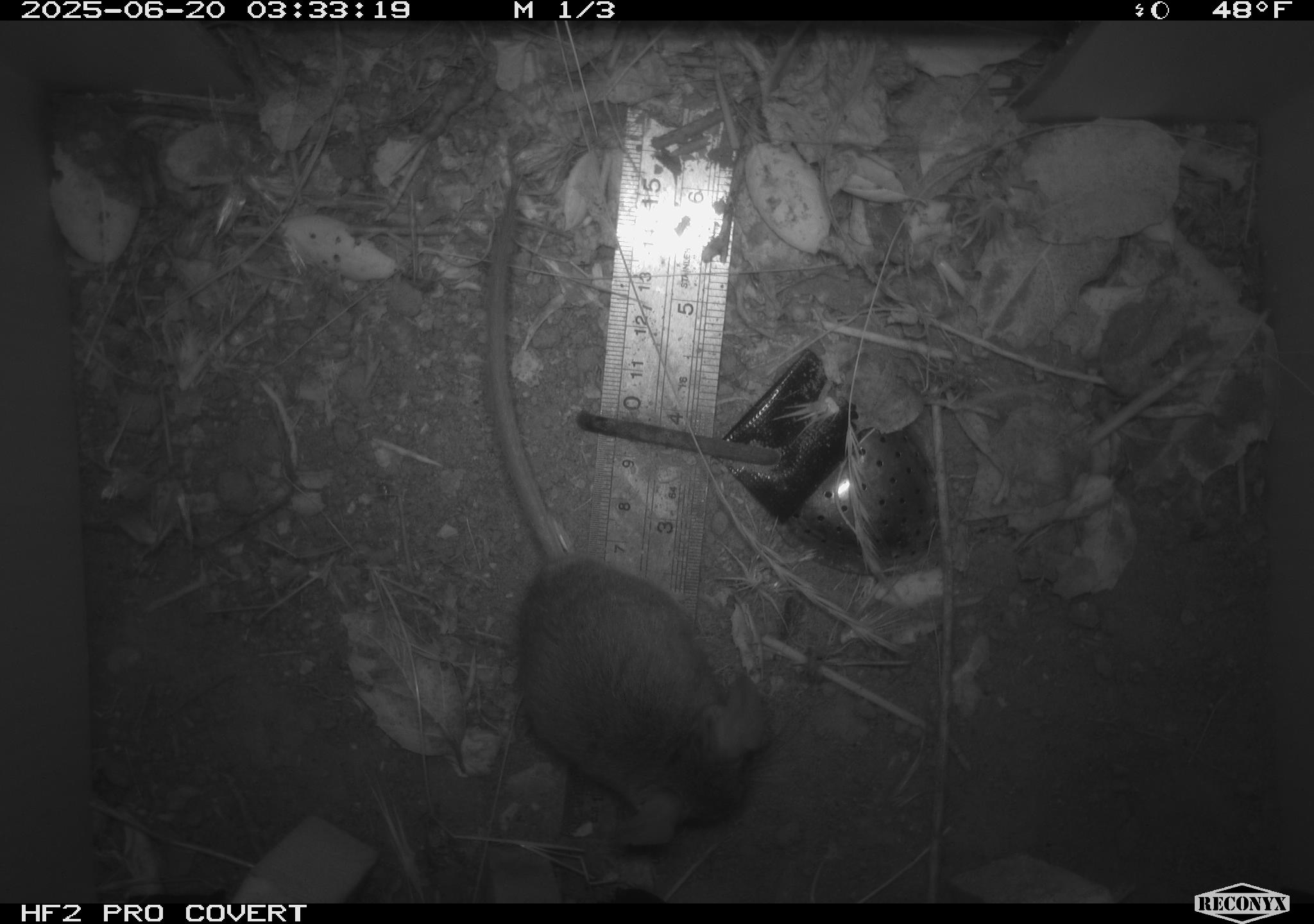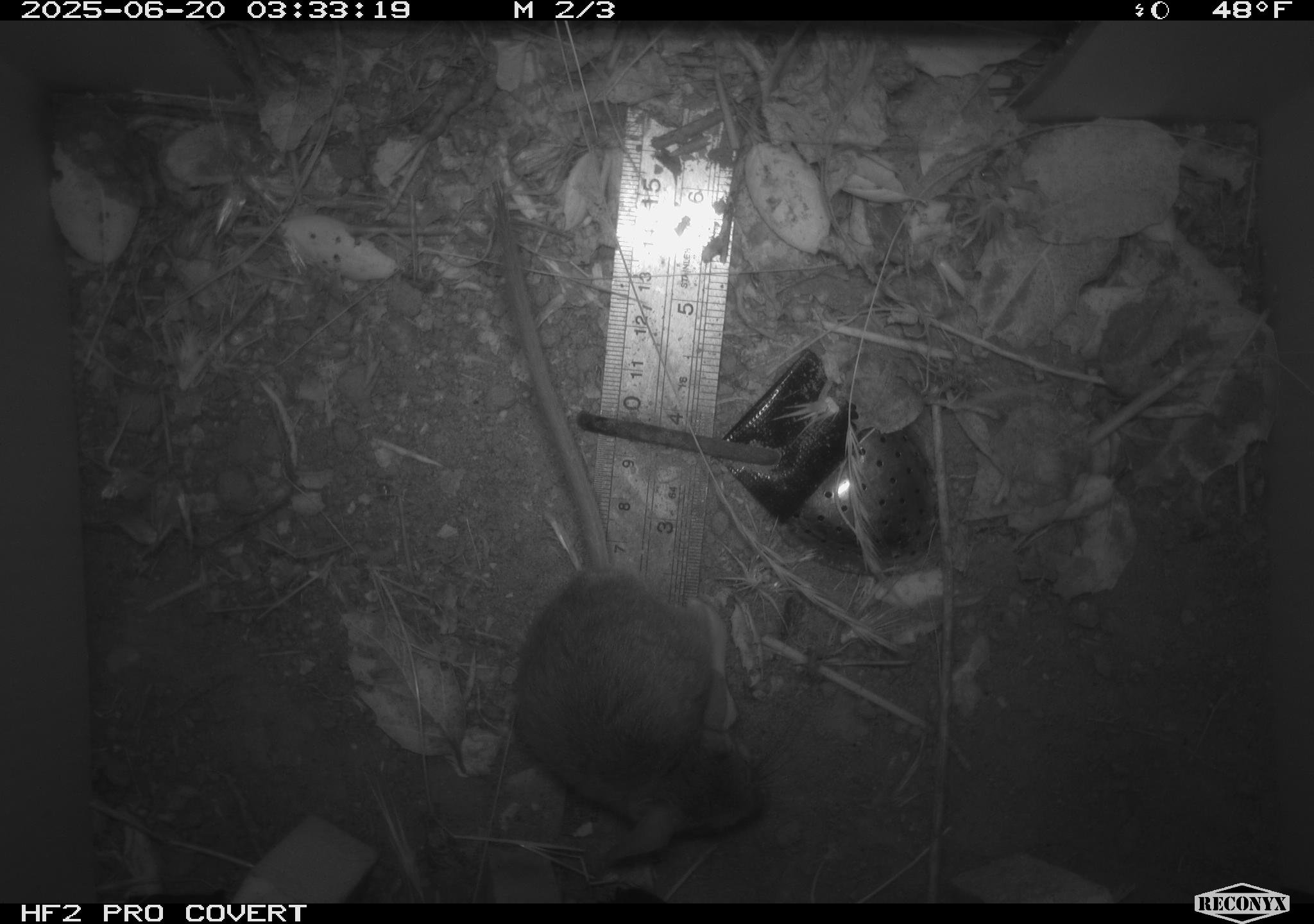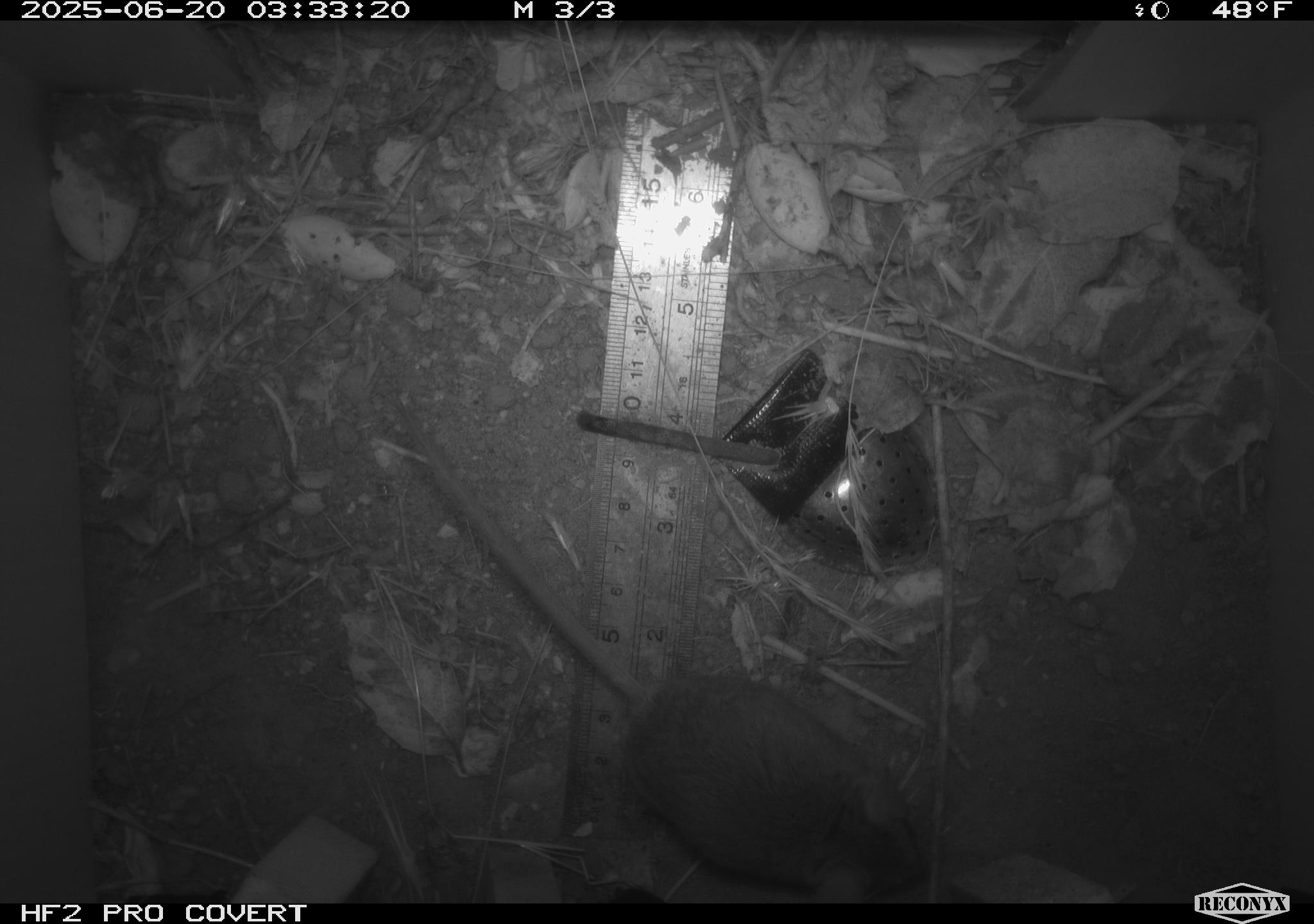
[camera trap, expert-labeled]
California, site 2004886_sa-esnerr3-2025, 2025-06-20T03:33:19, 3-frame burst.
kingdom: Animalia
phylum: Chordata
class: Mammalia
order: Rodentia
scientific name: Rodentia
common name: rodent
Rodent (Rodentia).